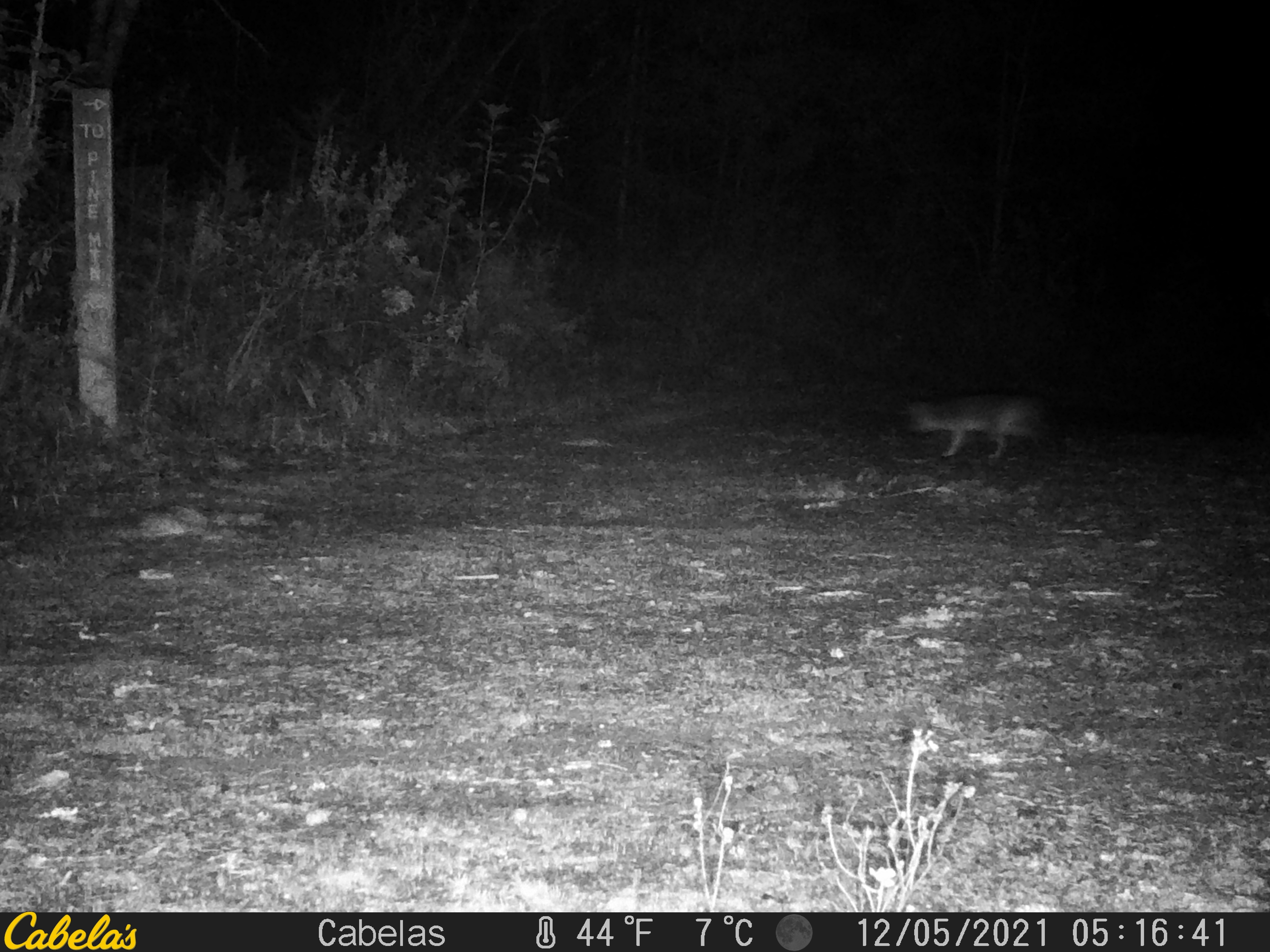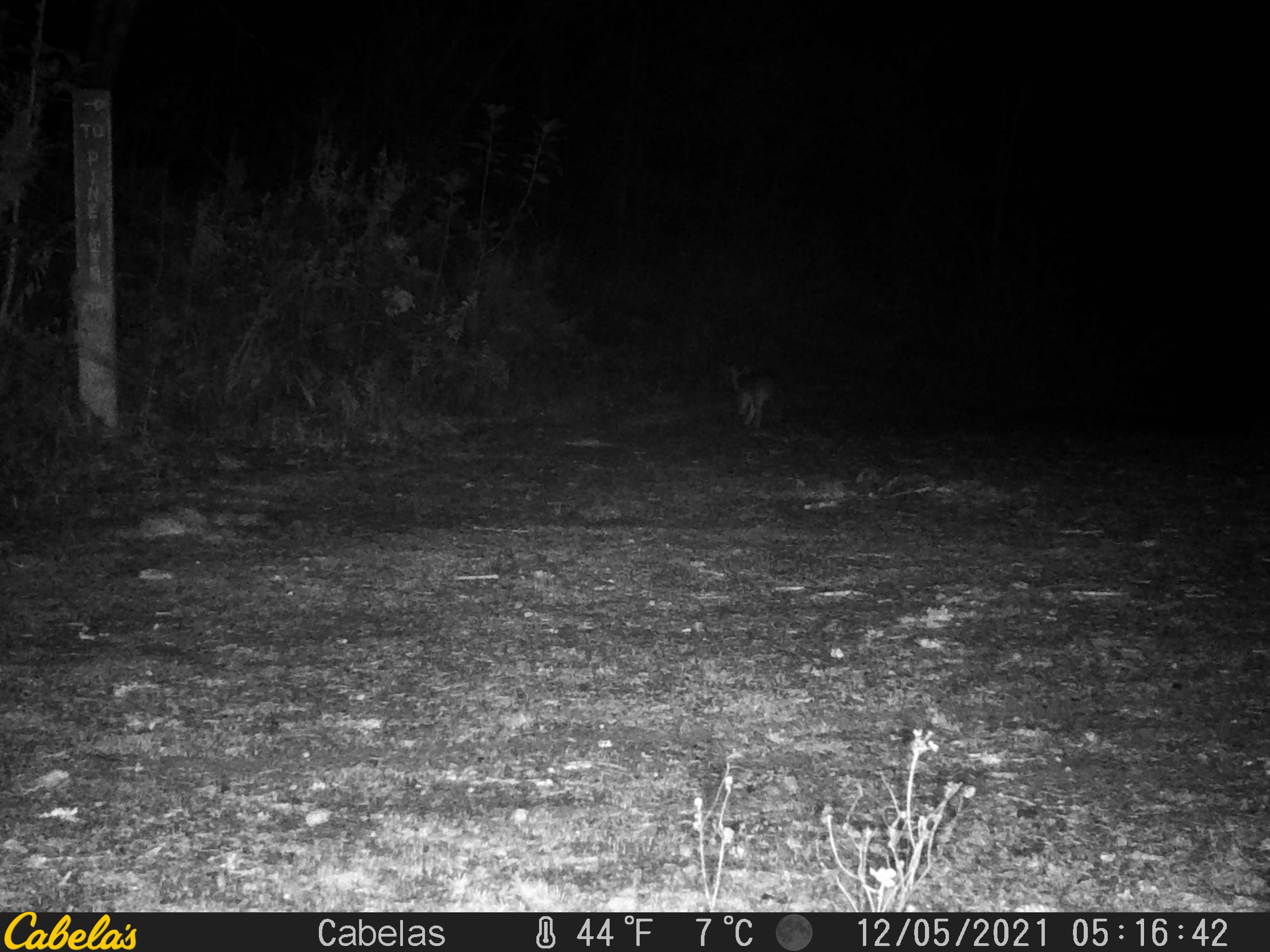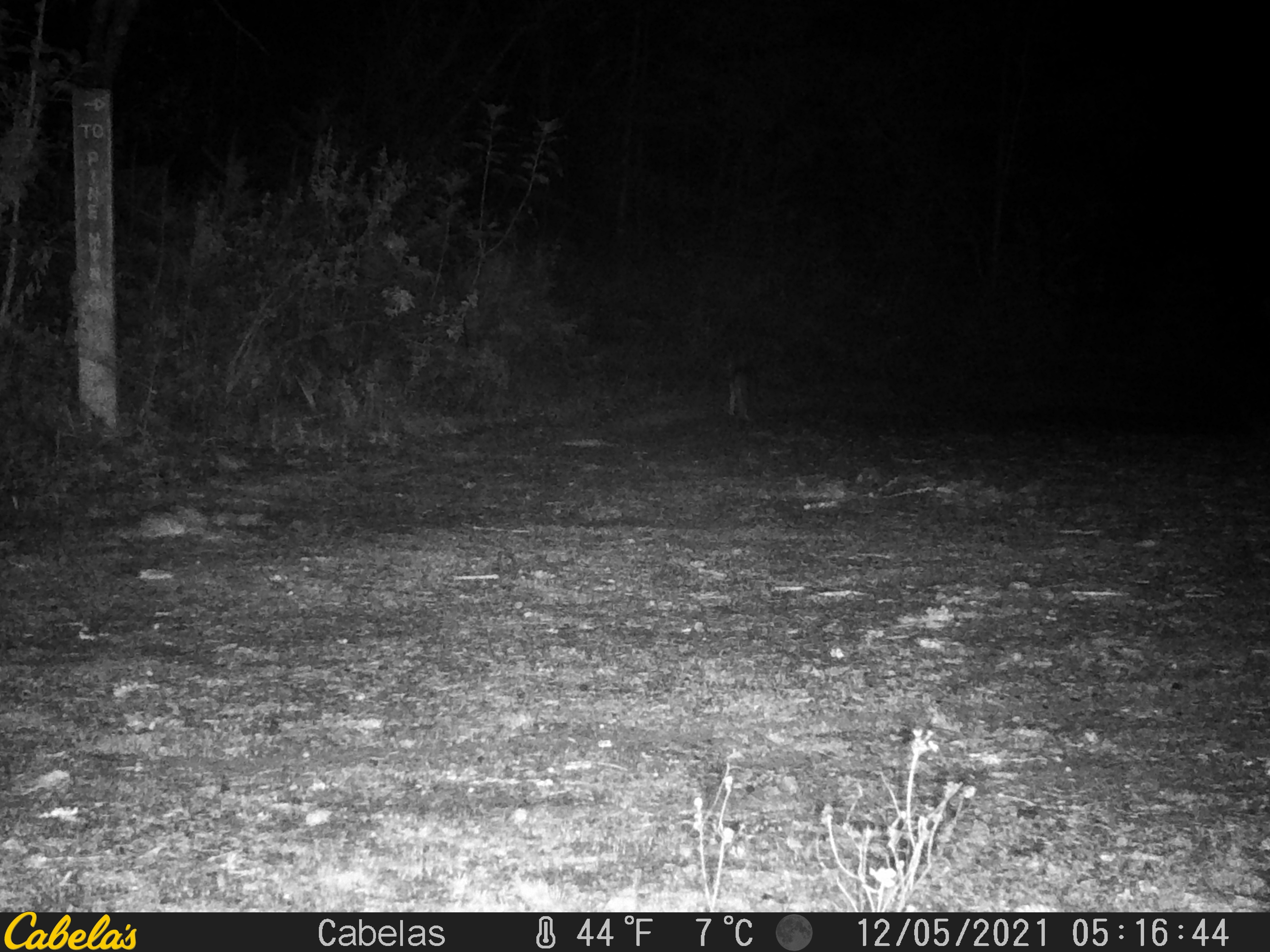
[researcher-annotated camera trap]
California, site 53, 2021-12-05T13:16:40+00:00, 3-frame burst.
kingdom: Animalia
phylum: Chordata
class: Mammalia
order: Carnivora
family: Canidae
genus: Urocyon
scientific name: Urocyon cinereoargenteus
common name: gray fox